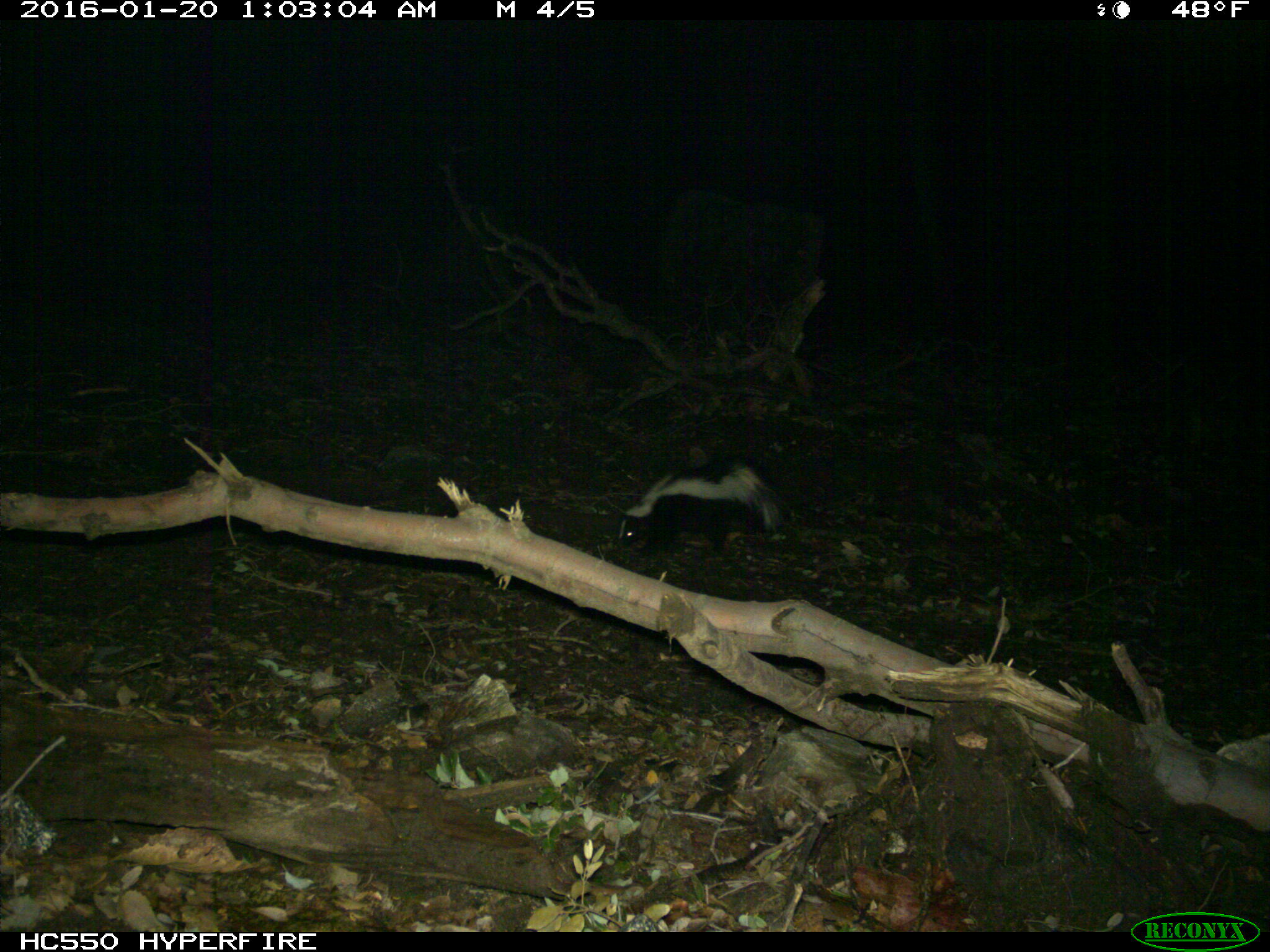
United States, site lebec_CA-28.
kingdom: Animalia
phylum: Chordata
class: Mammalia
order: Carnivora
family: Mephitidae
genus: Mephitis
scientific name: Mephitis mephitis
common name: striped skunk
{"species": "Mephitis mephitis (striped skunk)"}